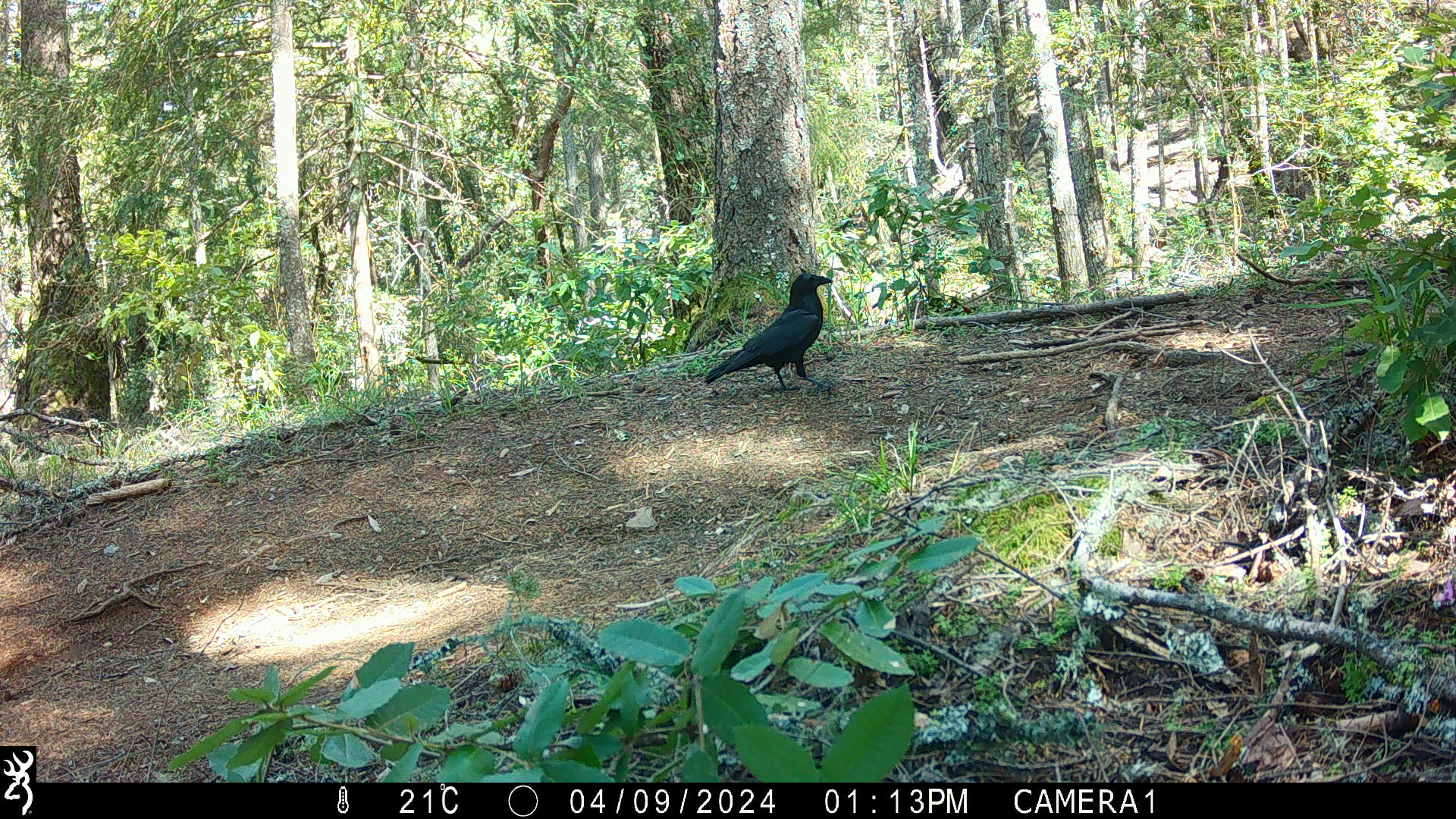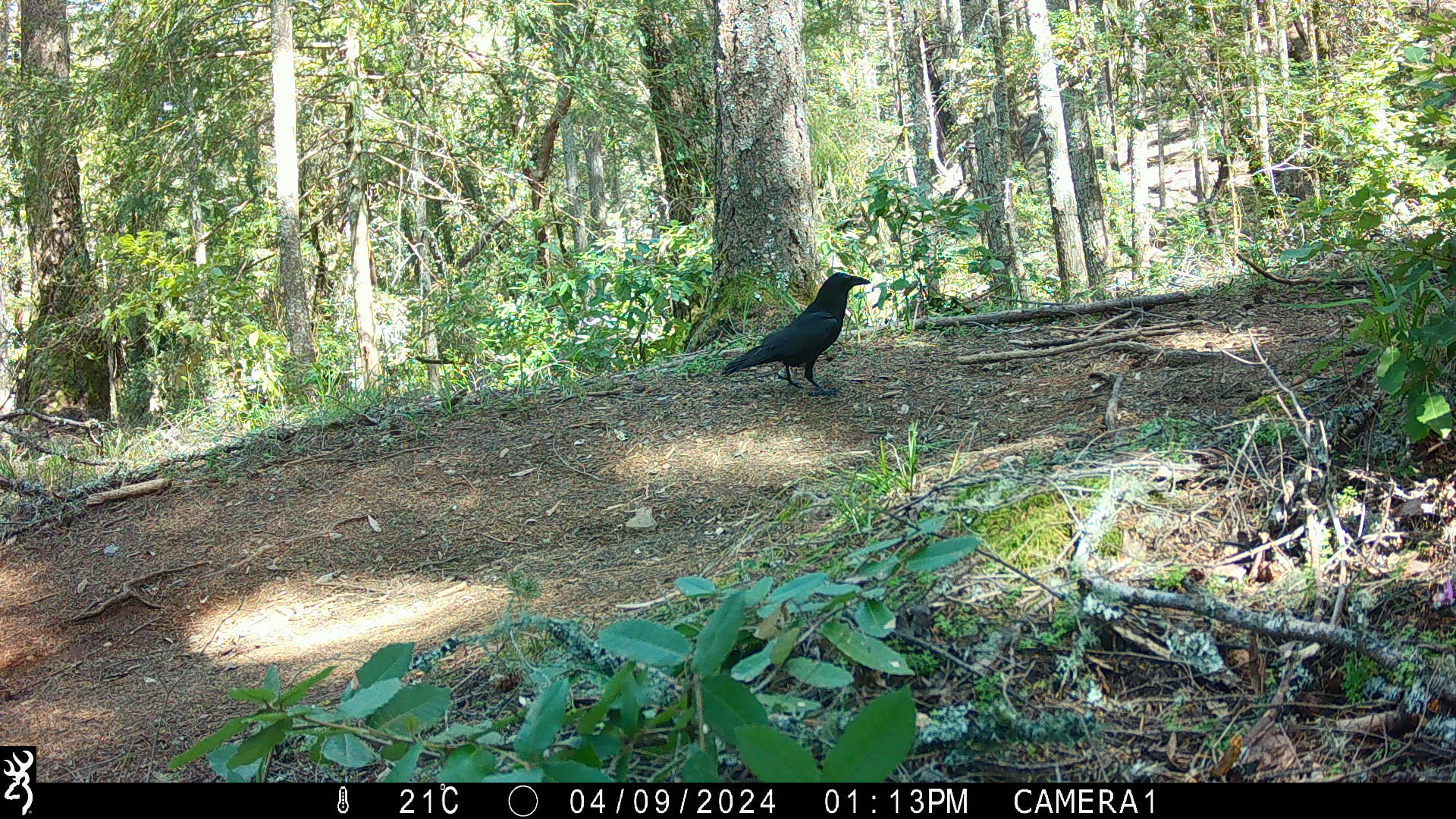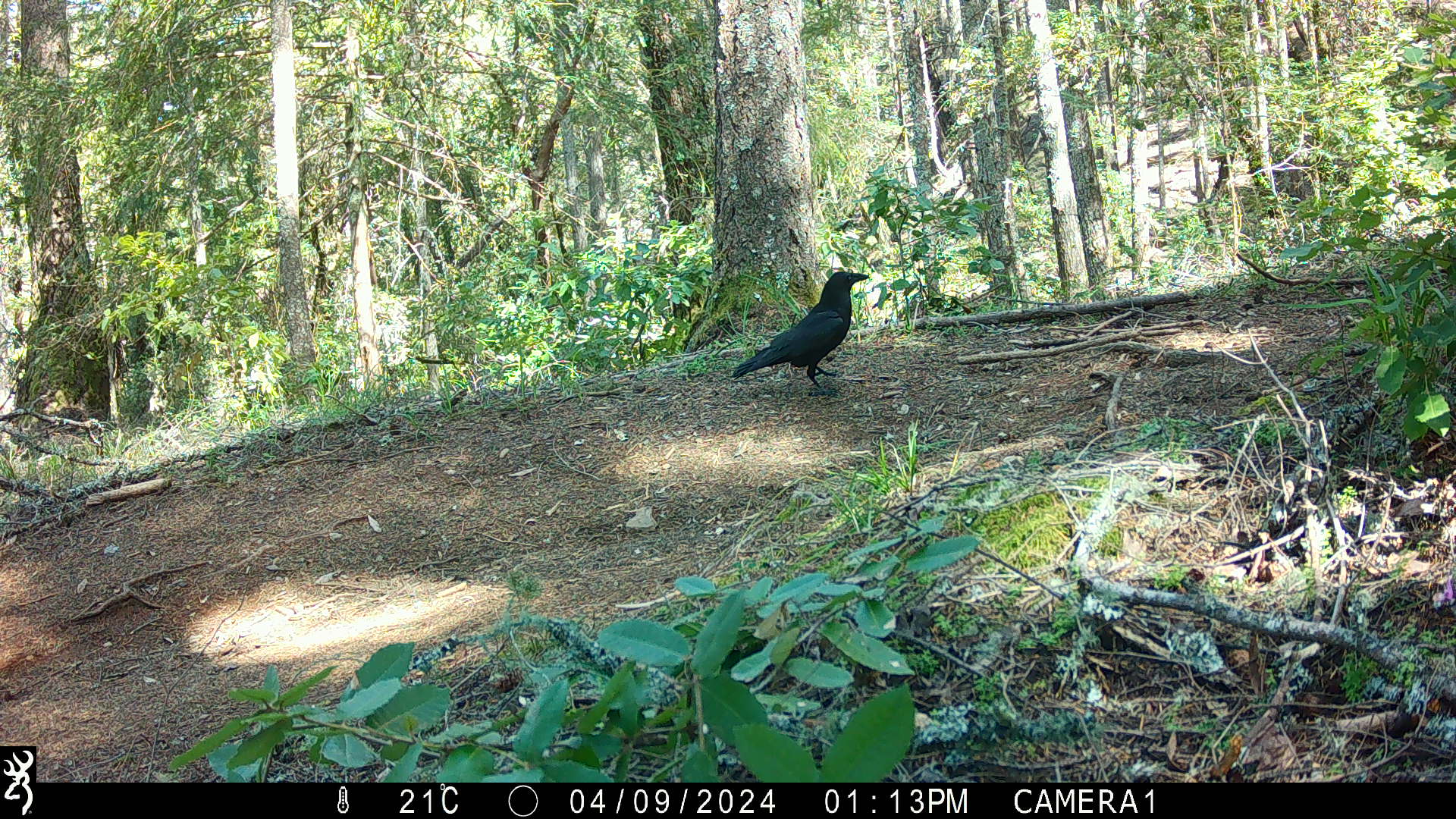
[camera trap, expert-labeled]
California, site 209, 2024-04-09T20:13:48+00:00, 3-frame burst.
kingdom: Animalia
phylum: Chordata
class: Aves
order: Passeriformes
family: Corvidae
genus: Corvus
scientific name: Corvus corax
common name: common raven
Common raven (Corvus corax).